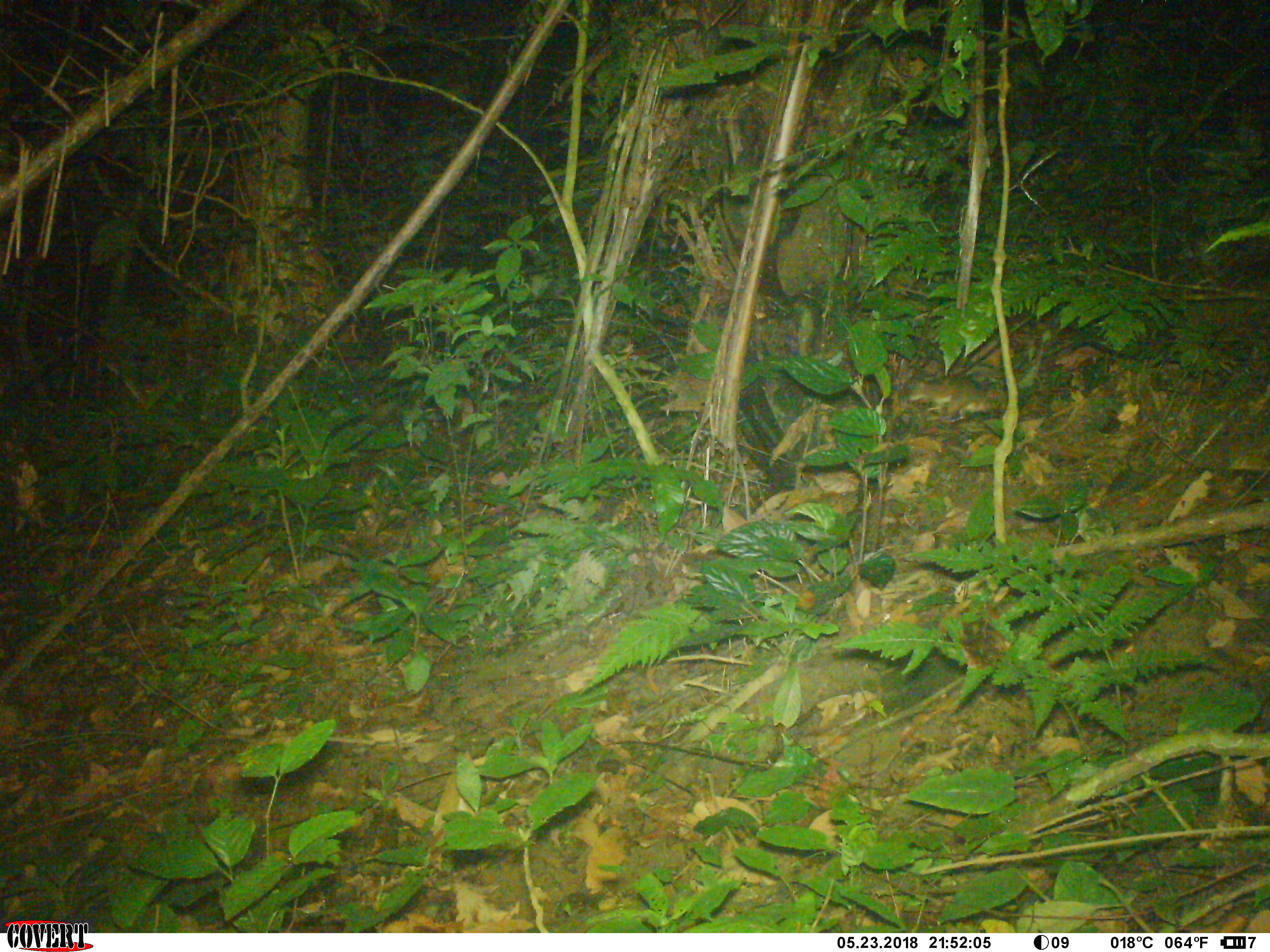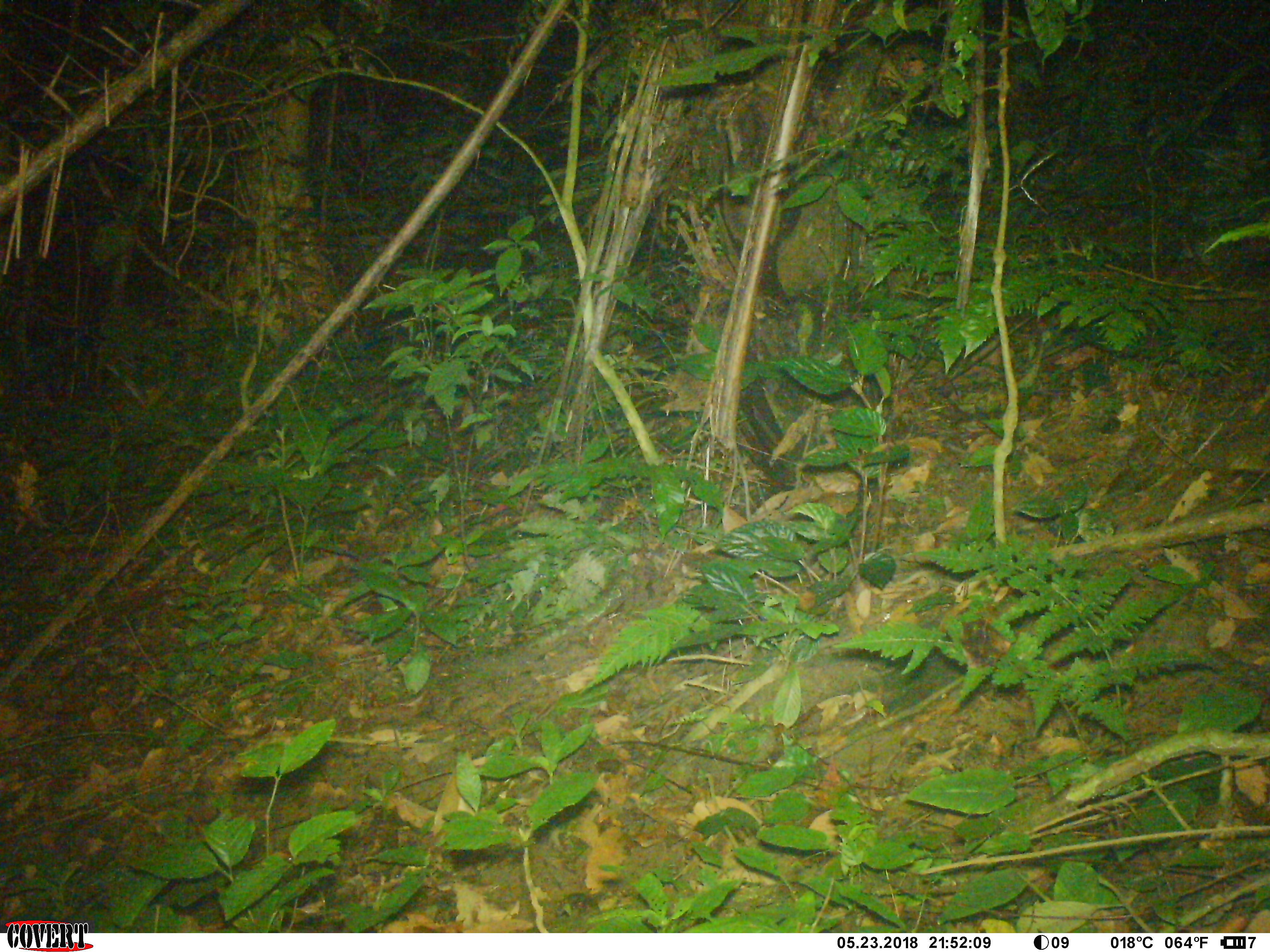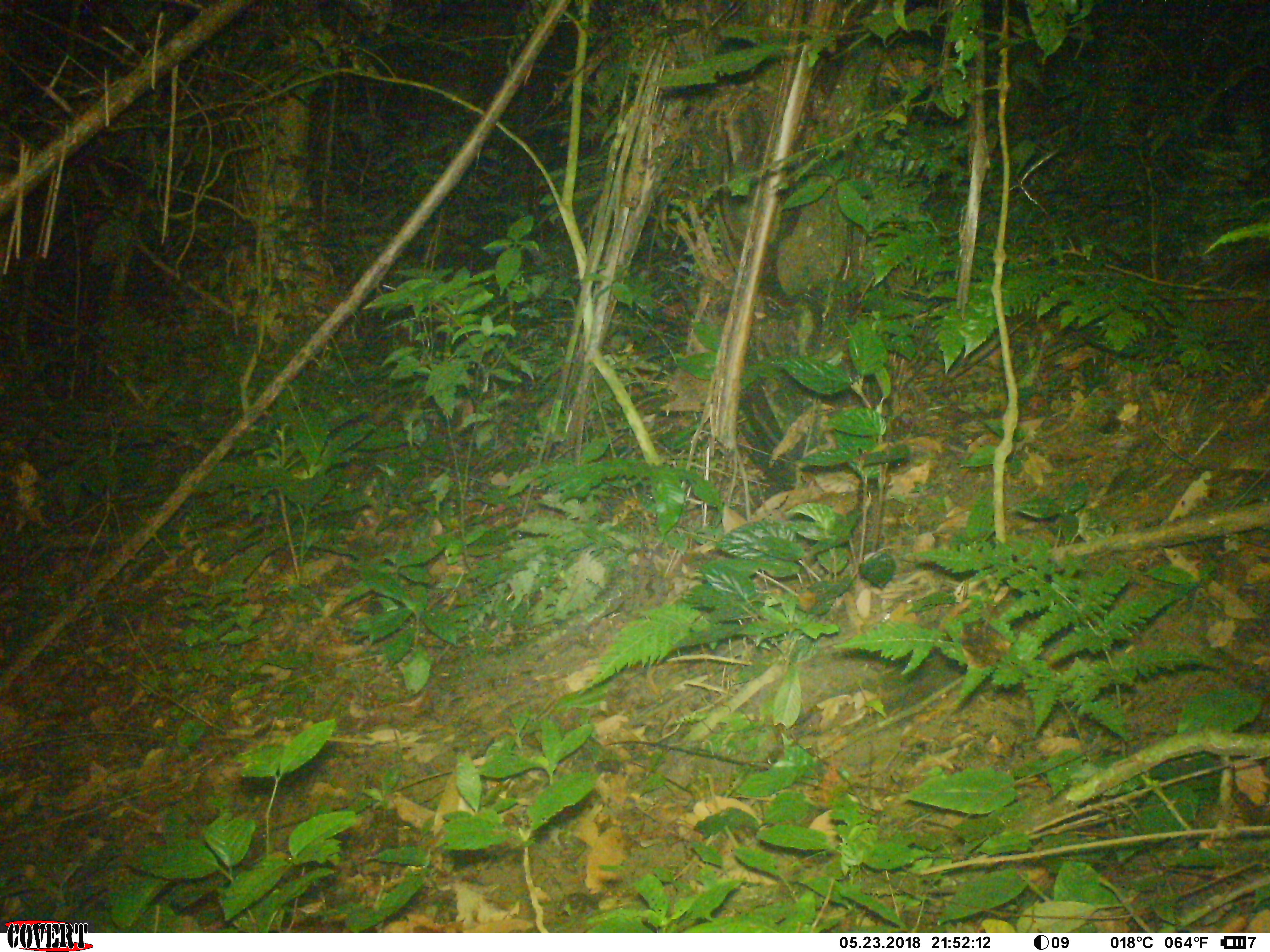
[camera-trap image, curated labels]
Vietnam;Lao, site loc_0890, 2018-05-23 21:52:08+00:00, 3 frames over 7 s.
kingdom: Animalia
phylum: Chordata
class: Mammalia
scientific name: Mammalia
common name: mammal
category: unidentified small mammal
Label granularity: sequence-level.